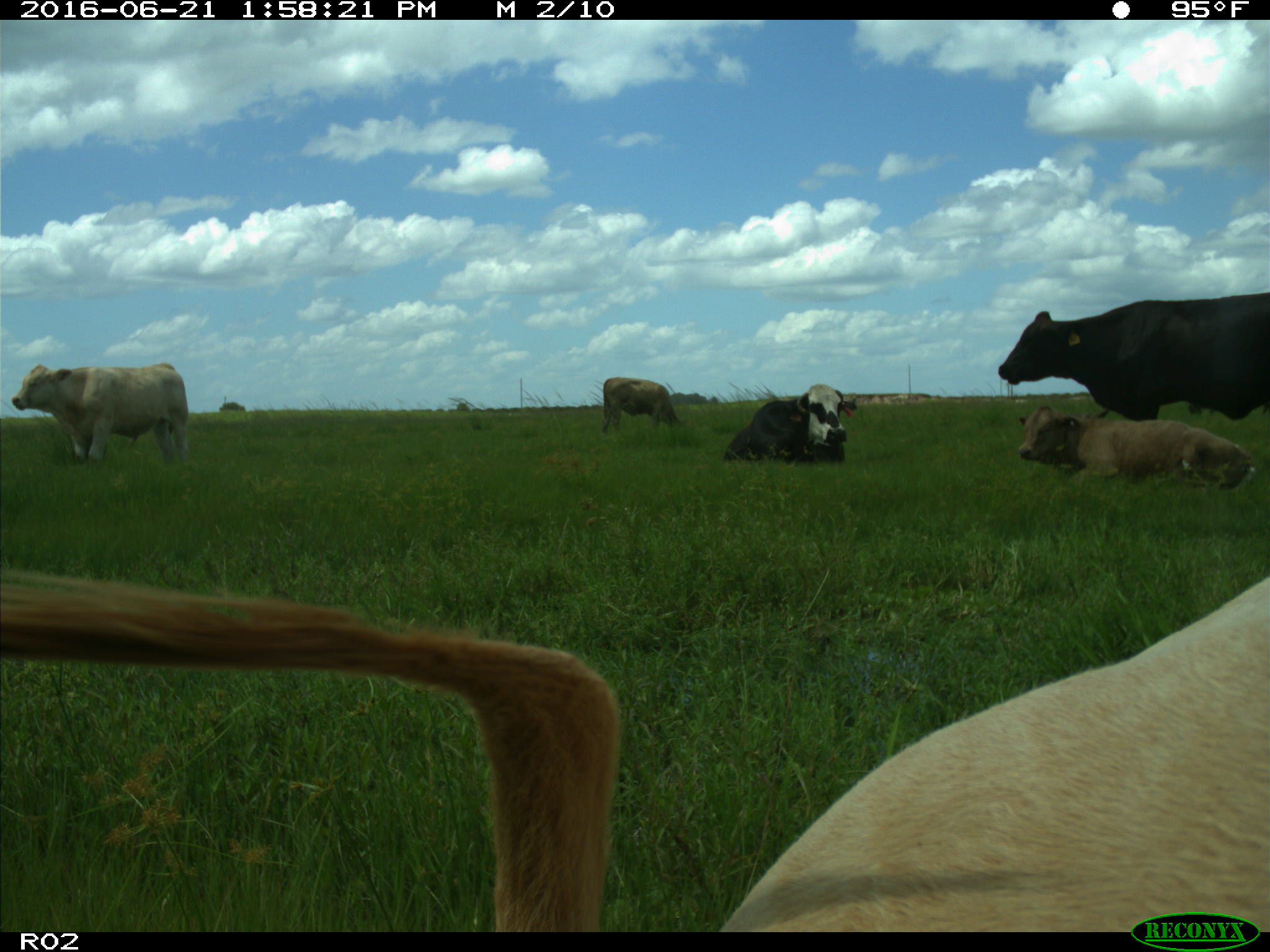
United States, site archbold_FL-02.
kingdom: Animalia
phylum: Chordata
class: Mammalia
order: Artiodactyla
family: Bovidae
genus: Bos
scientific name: Bos taurus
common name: domestic cow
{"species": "Bos taurus (domestic cow)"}